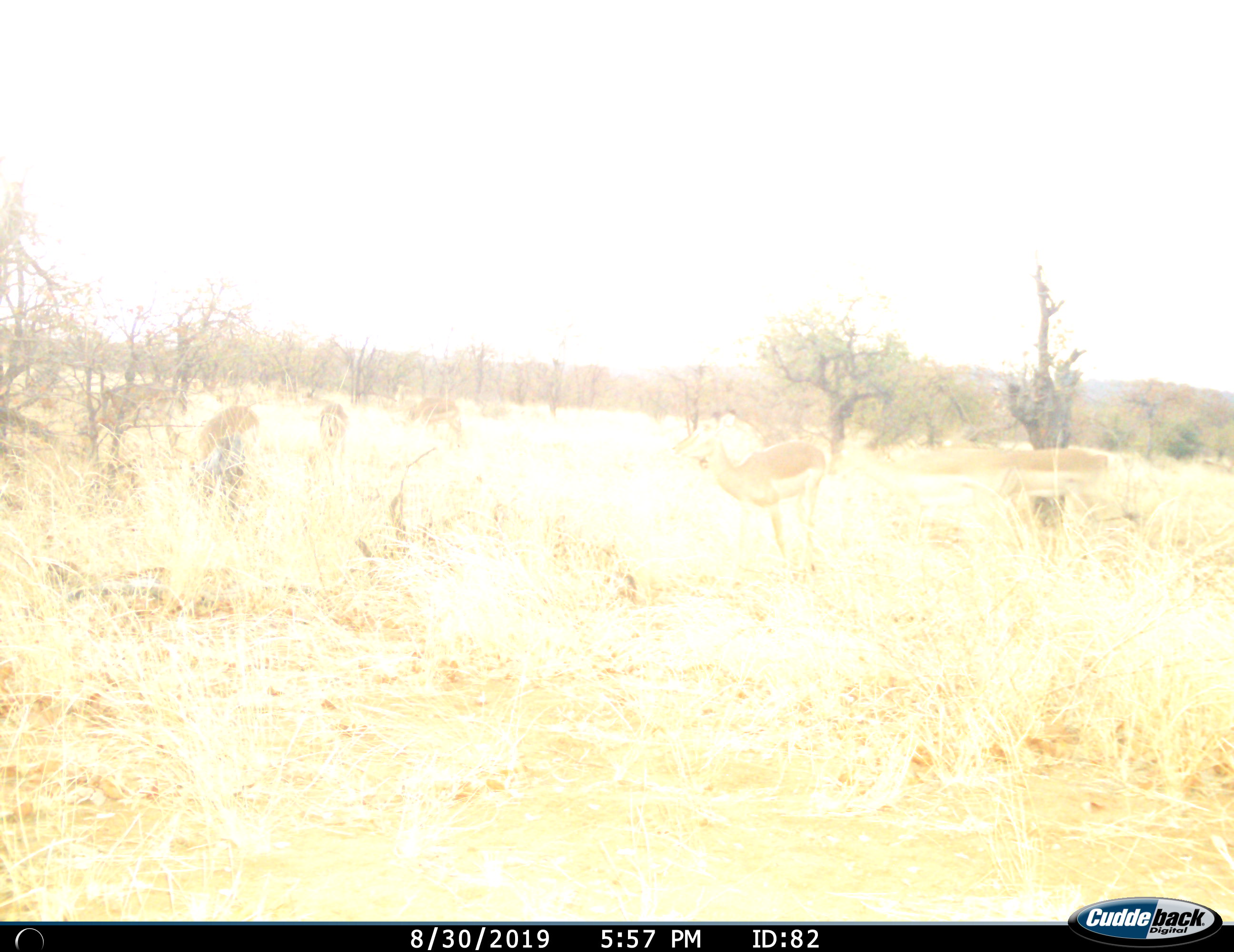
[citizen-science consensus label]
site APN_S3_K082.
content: unidentified animal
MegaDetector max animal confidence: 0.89